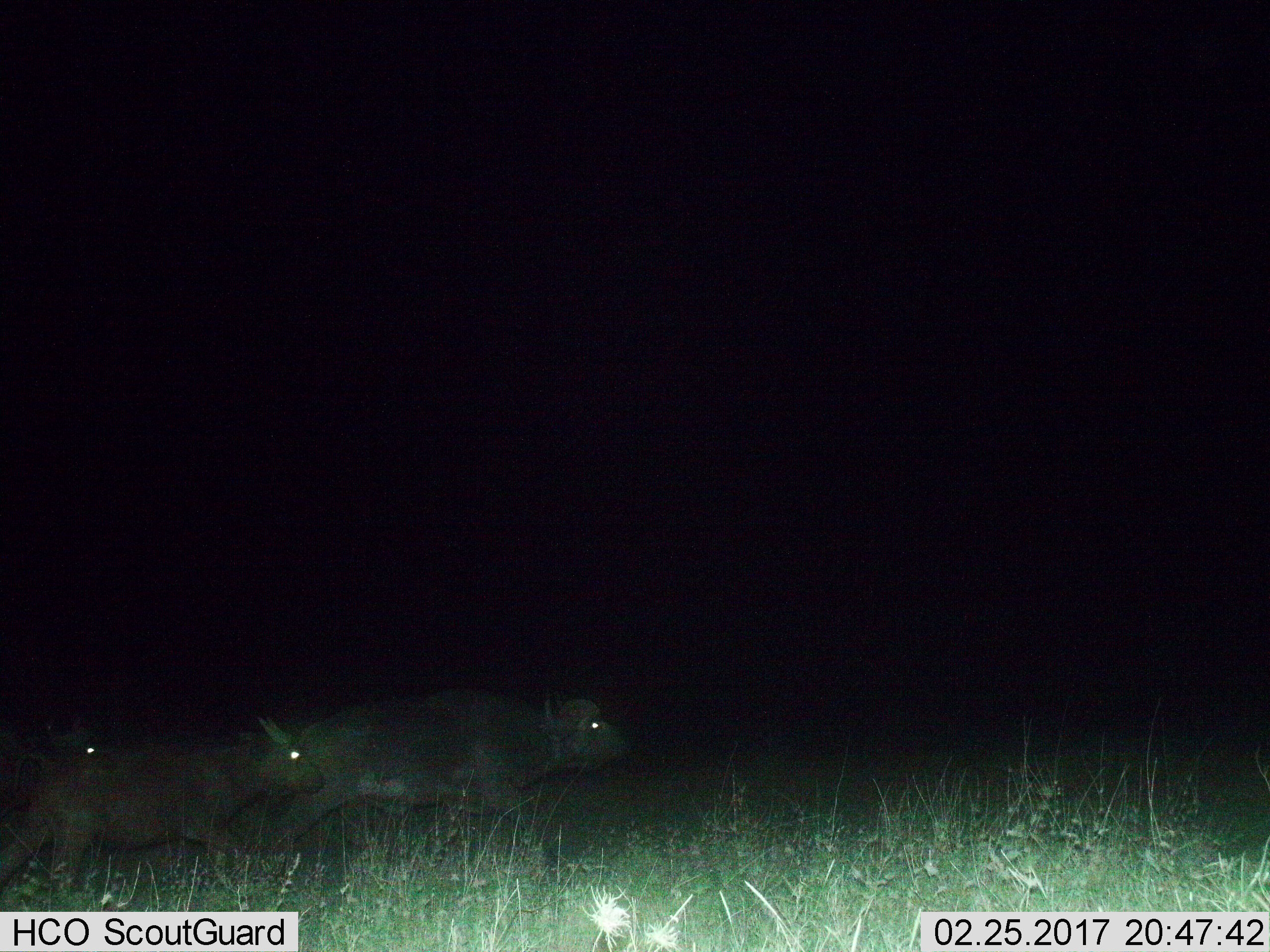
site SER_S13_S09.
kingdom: Animalia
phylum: Chordata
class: Mammalia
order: Artiodactyla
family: Bovidae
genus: Syncerus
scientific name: Syncerus caffer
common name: african buffalo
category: buffalo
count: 3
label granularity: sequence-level